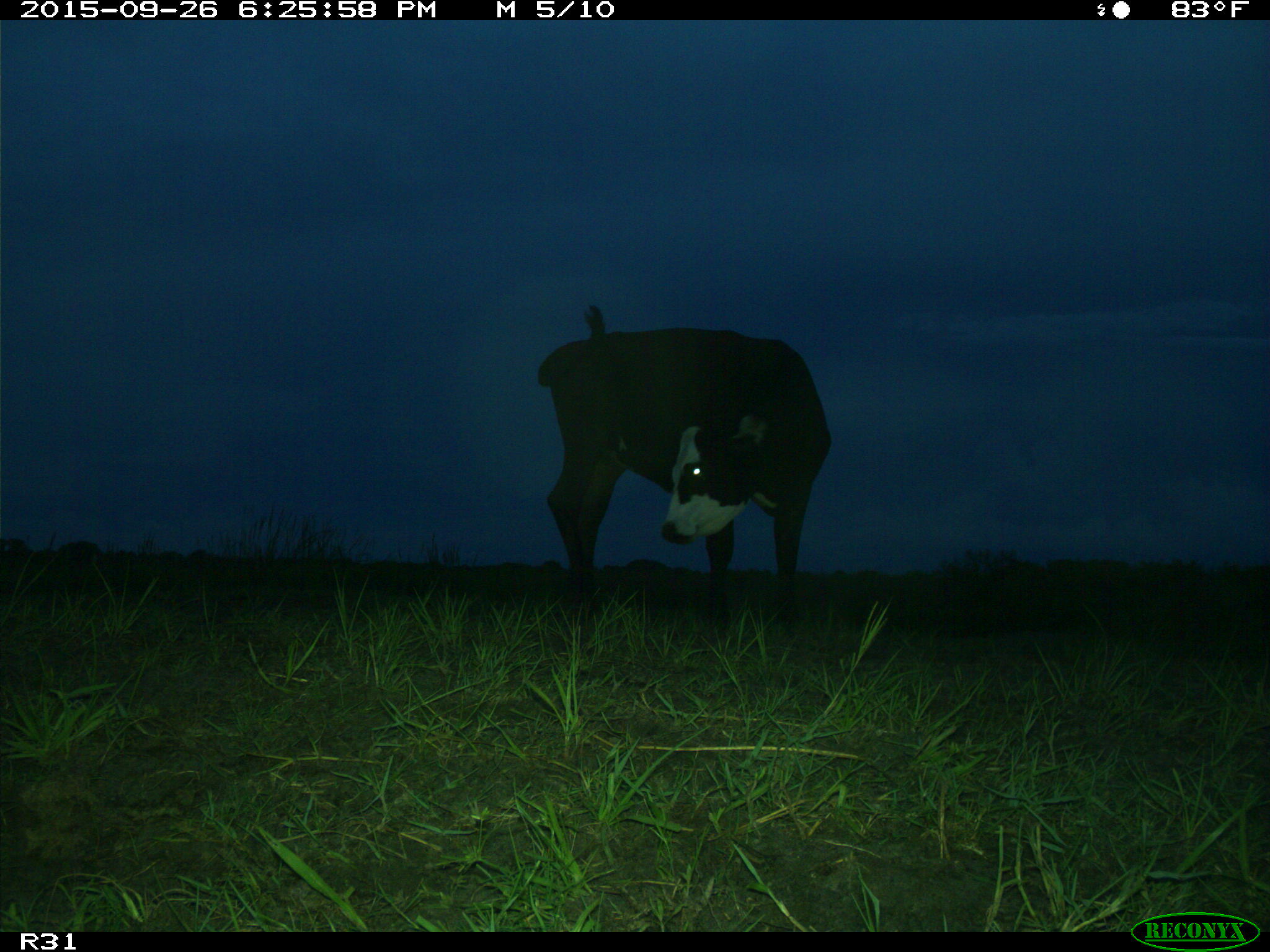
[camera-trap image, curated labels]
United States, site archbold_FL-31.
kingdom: Animalia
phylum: Chordata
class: Mammalia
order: Artiodactyla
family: Bovidae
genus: Bos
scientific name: Bos taurus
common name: domestic cow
Bos taurus (domestic cow).